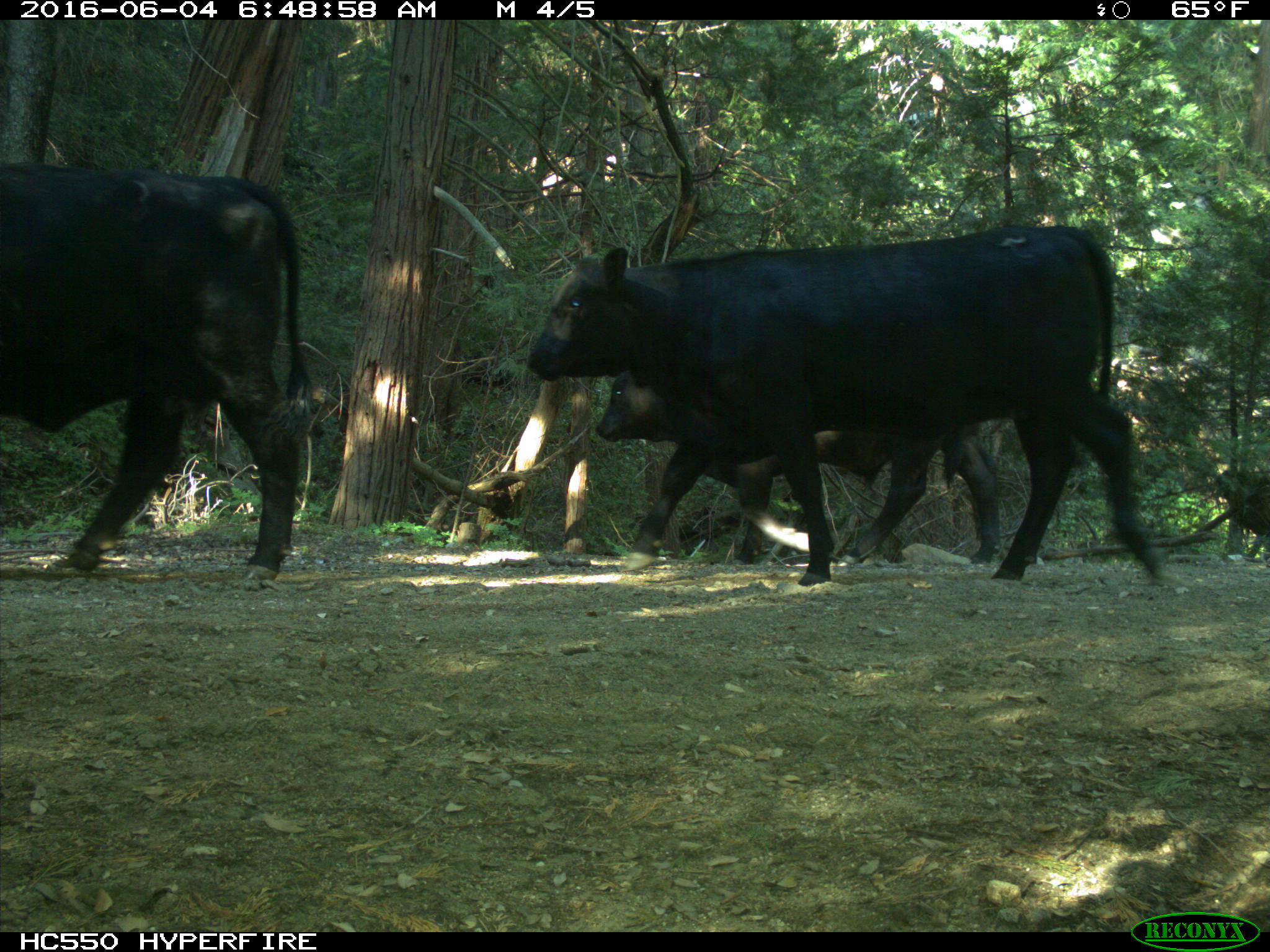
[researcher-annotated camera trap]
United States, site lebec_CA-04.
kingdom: Animalia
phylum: Chordata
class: Mammalia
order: Artiodactyla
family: Bovidae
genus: Bos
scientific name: Bos taurus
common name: domestic cow